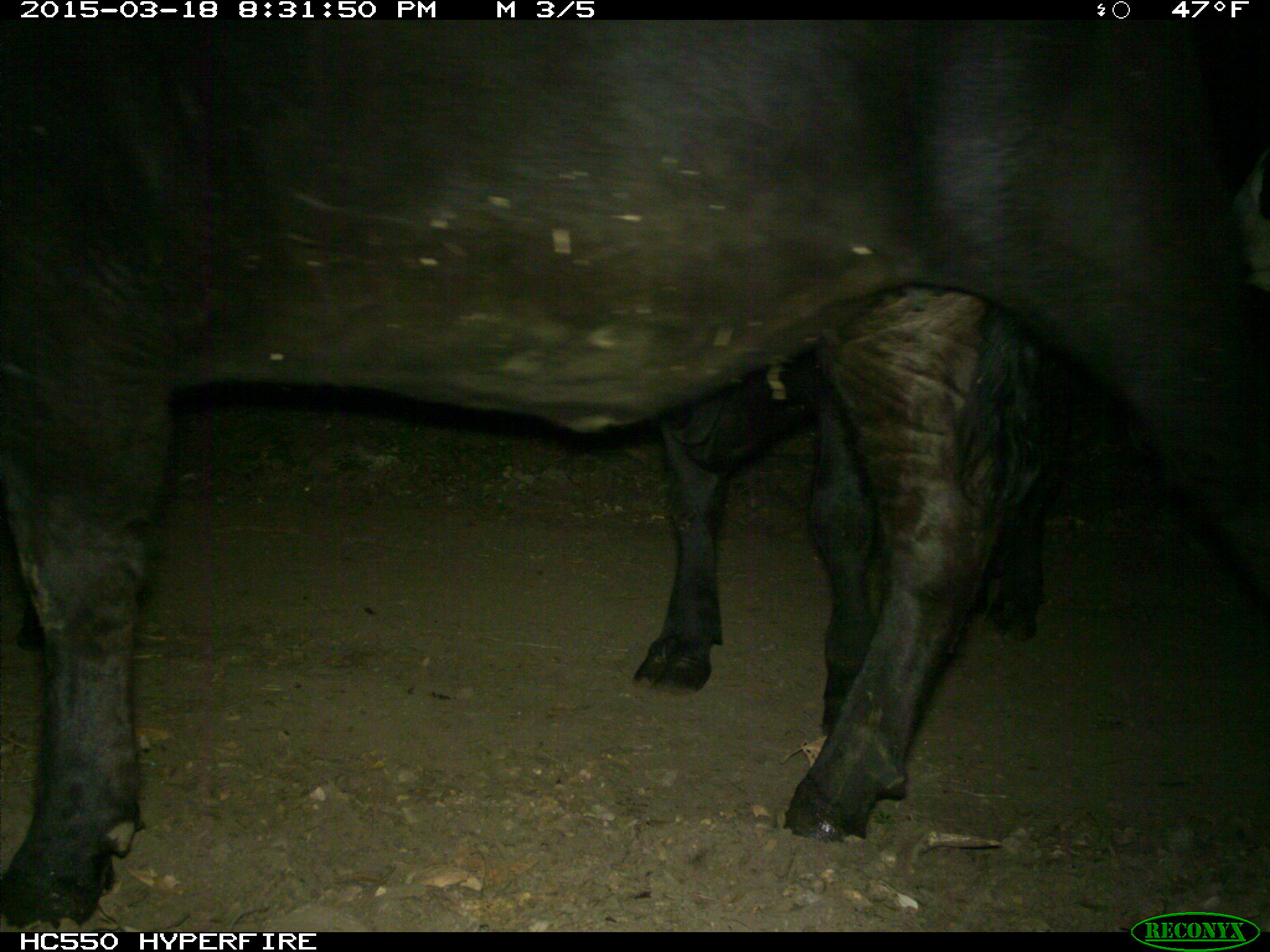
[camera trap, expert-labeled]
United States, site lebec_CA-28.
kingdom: Animalia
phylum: Chordata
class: Mammalia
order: Artiodactyla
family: Bovidae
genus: Bos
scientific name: Bos taurus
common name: domestic cow